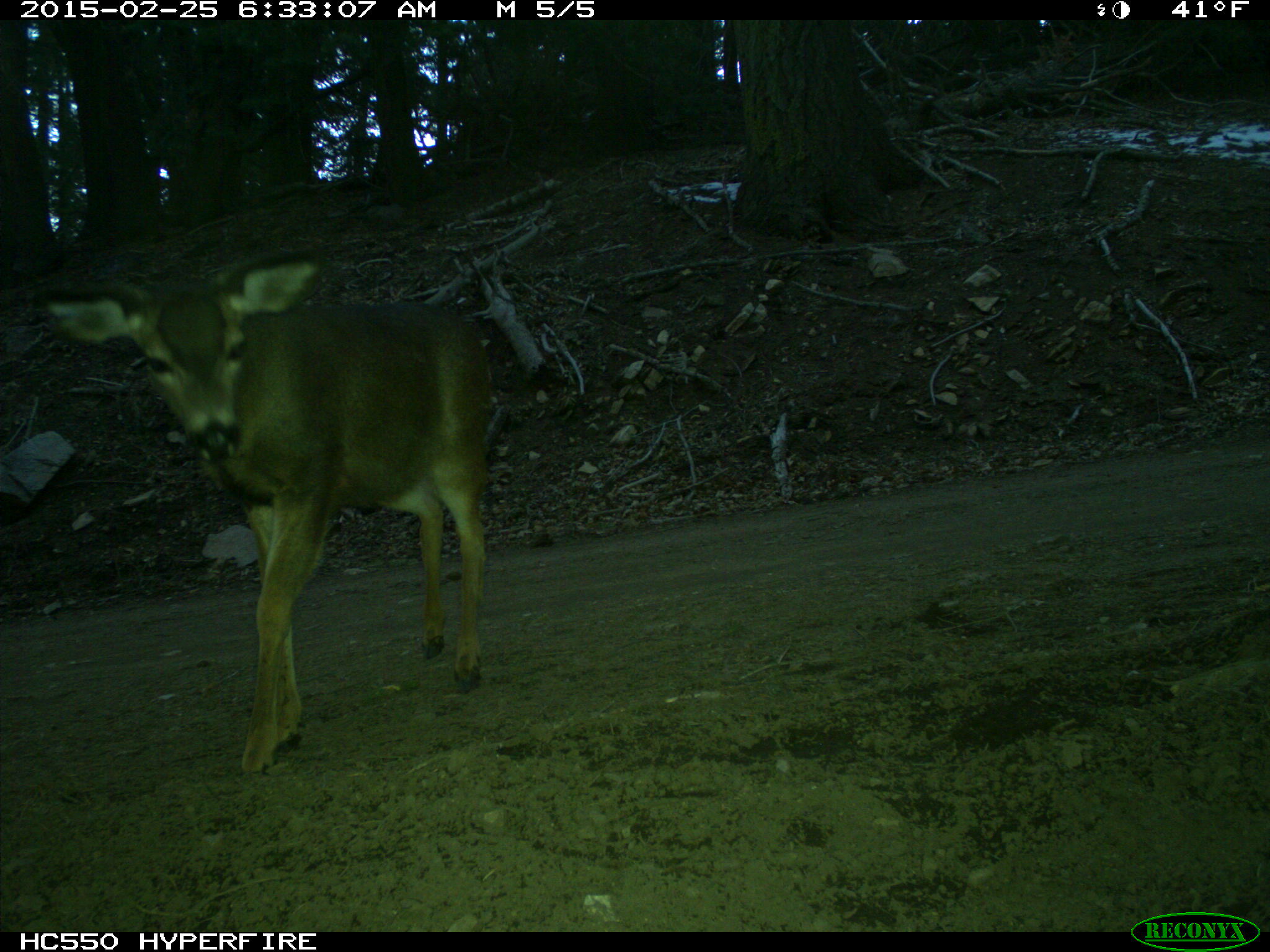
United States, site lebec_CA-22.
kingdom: Animalia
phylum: Chordata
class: Mammalia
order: Artiodactyla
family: Cervidae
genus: Odocoileus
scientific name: Odocoileus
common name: deer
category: unidentified deer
Unidentified deer (deer) (Odocoileus).